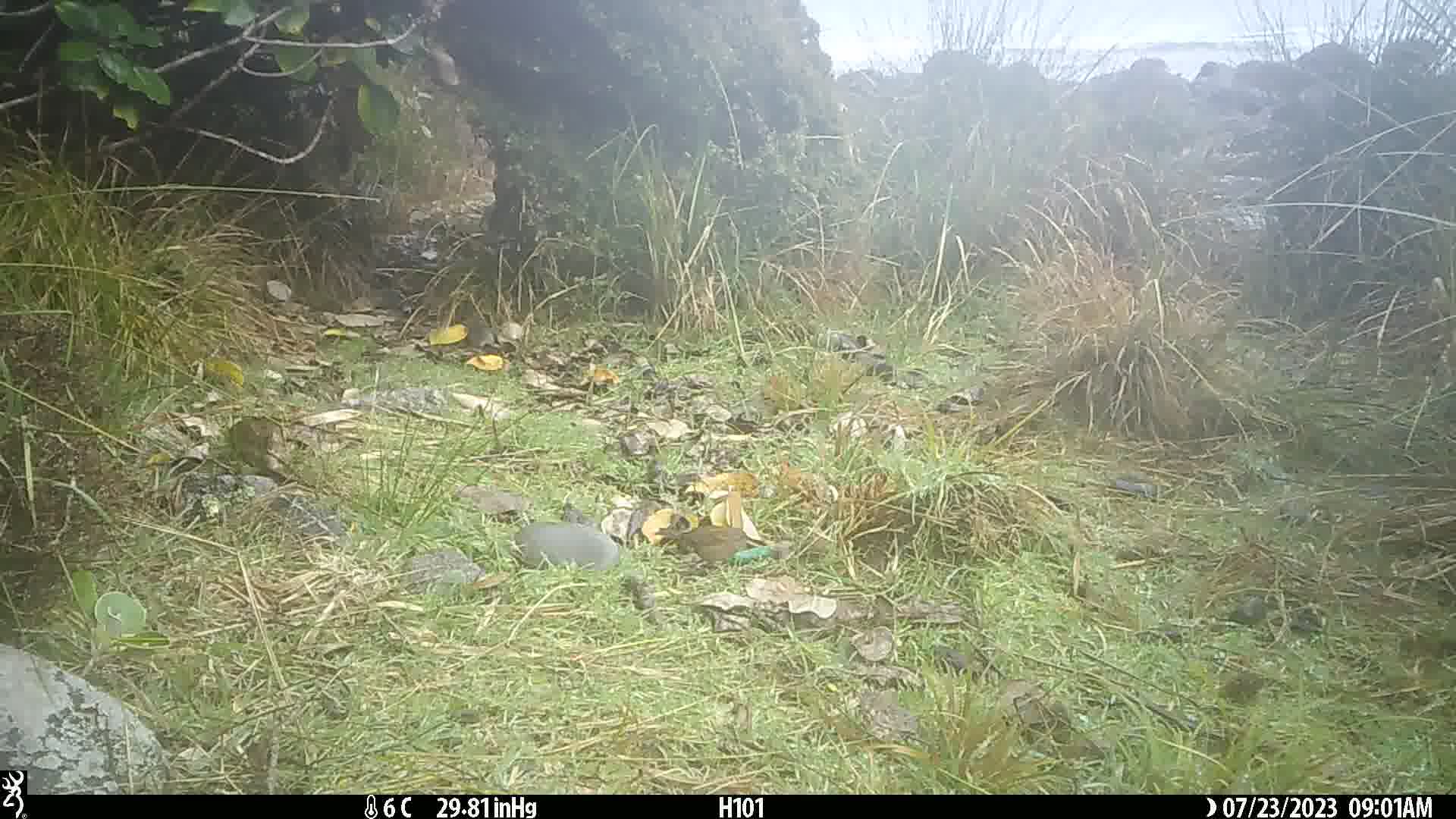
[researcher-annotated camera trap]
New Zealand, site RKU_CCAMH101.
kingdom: Animalia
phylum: Chordata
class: Aves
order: Passeriformes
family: Prunellidae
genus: Prunella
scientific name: Prunella modularis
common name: dunnock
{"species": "dunnock (Prunella modularis)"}